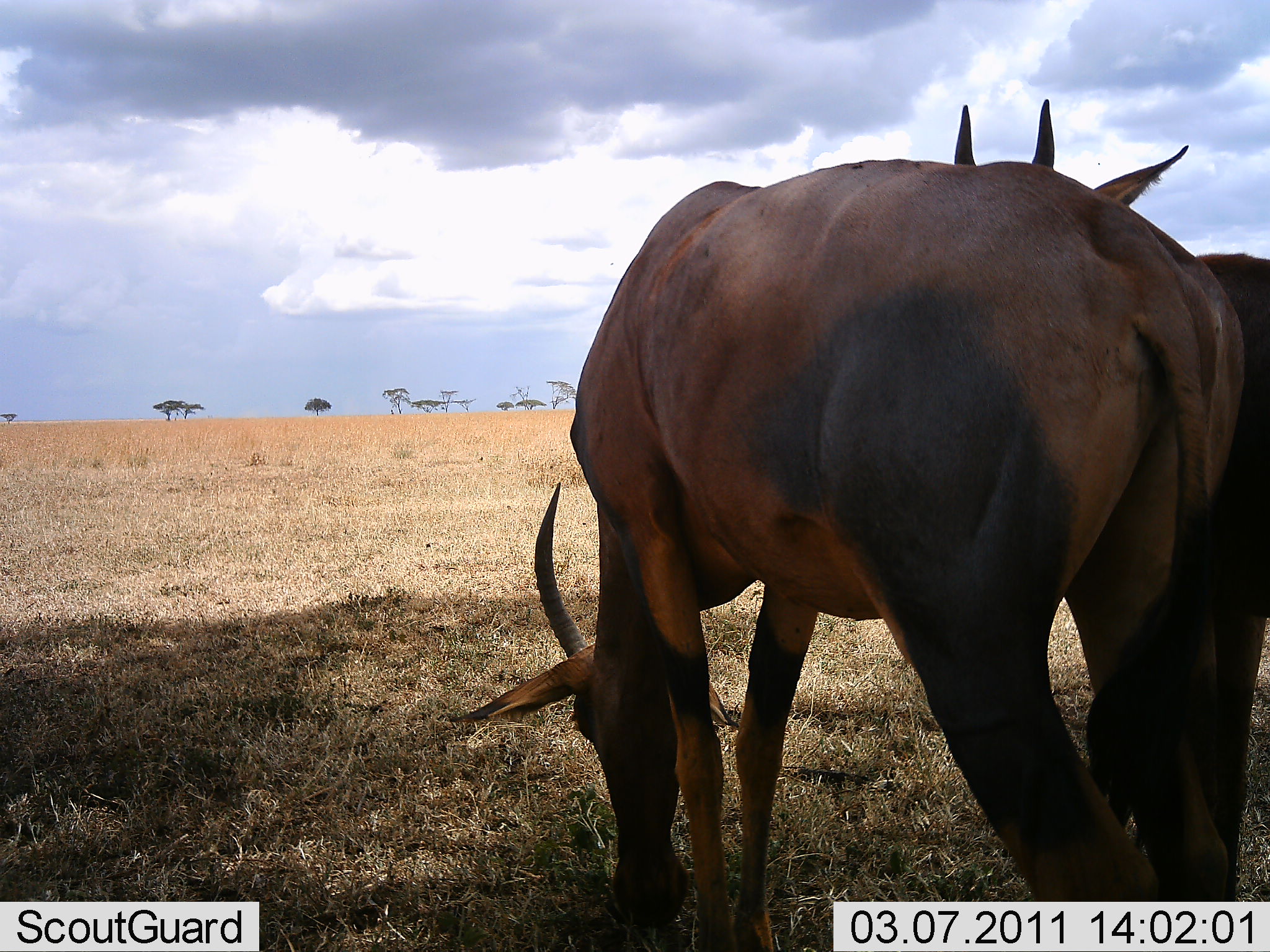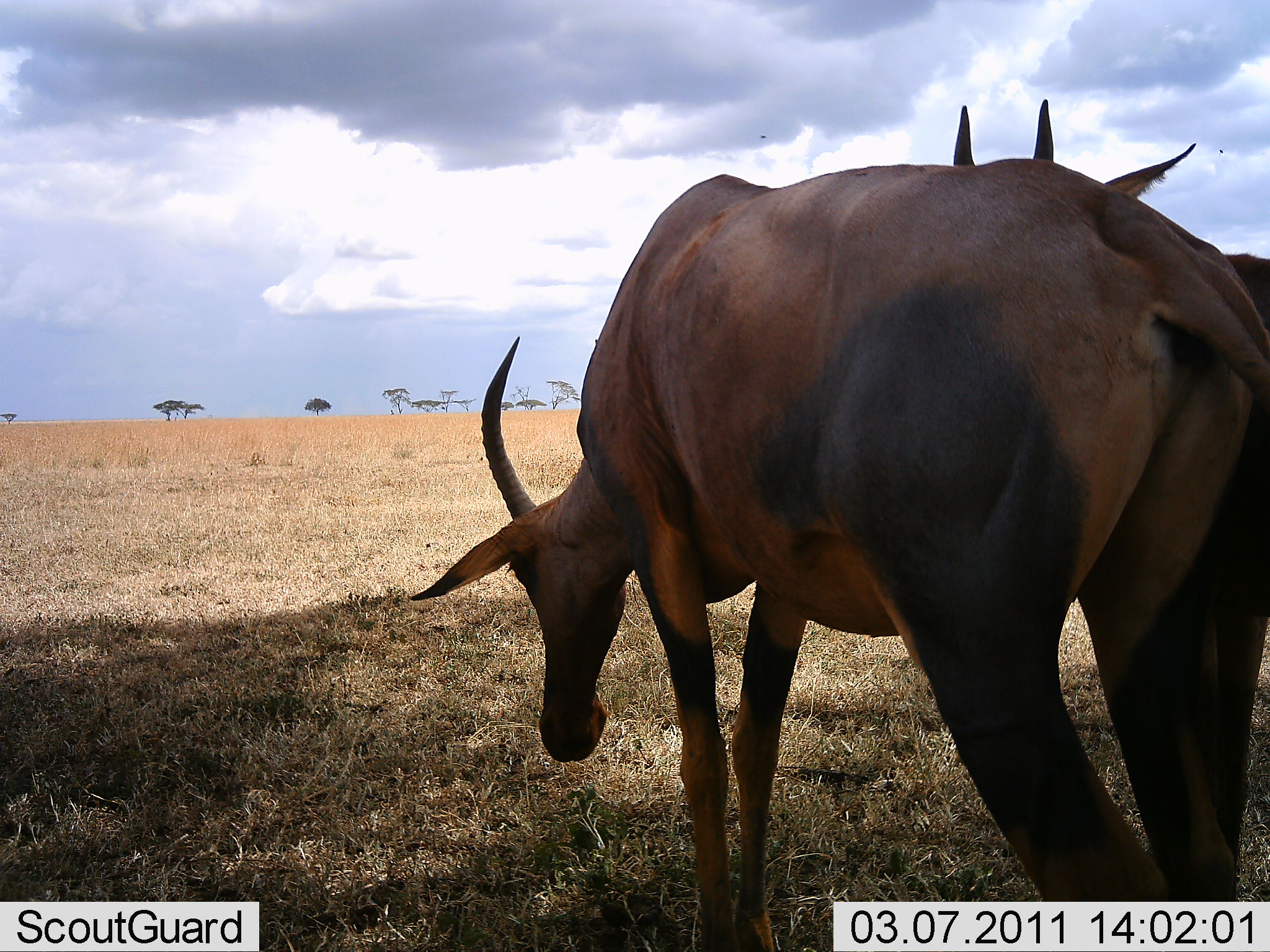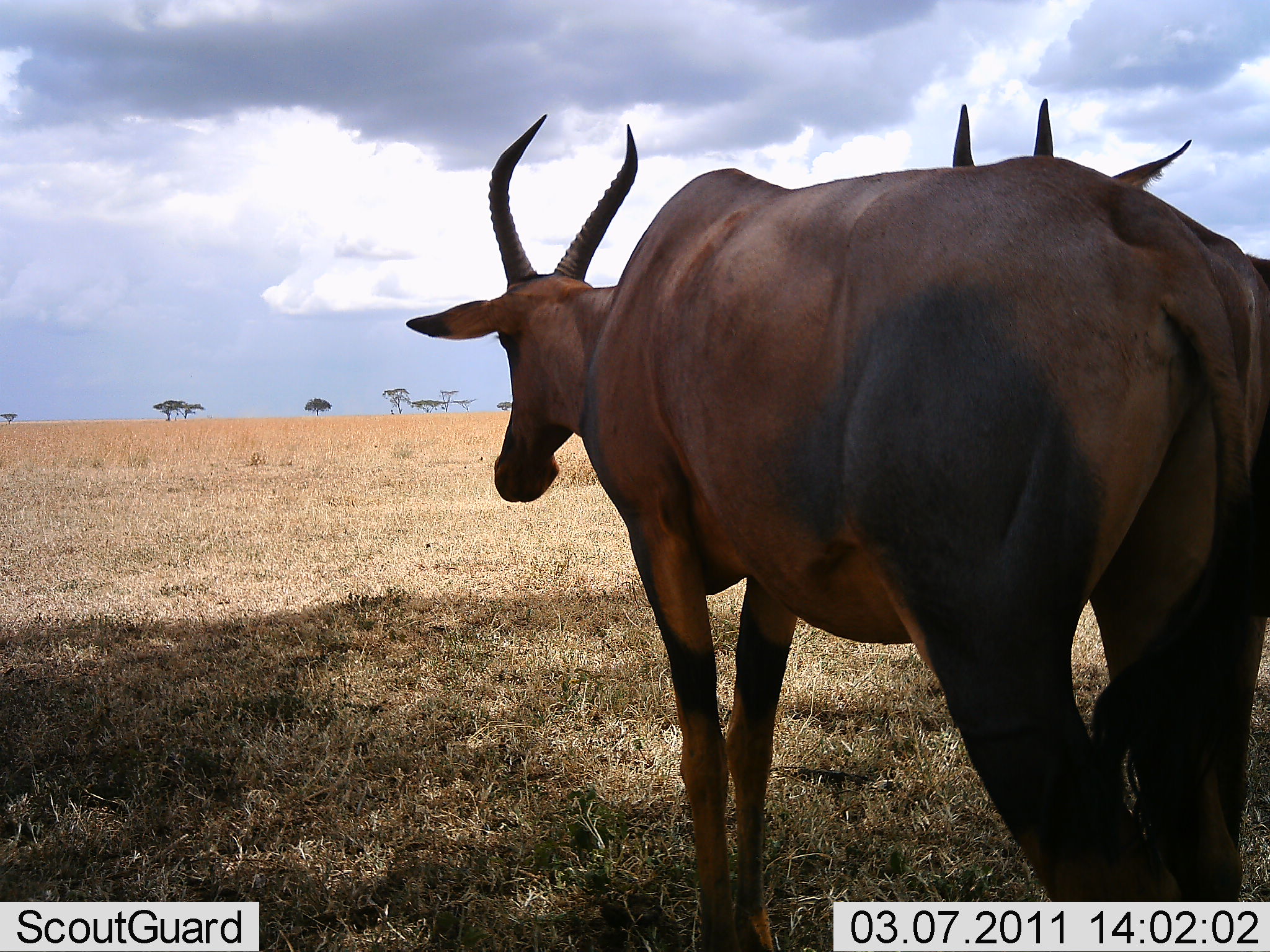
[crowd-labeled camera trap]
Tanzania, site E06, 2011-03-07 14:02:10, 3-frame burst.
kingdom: Animalia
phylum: Chordata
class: Mammalia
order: Artiodactyla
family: Bovidae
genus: Damaliscus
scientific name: Damaliscus lunatus jimela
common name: topi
Topi (Damaliscus lunatus jimela), count 2. Behavior (volunteer vote fractions): standing 85%, resting 8%, moving 0%, interacting 0%. Young present (vote fraction): 0%. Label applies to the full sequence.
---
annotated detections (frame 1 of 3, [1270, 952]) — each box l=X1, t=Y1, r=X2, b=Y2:
animal: l=449, t=156, r=1242, b=952; l=884, t=95, r=1270, b=901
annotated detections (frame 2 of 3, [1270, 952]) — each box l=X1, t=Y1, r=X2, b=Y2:
animal: l=410, t=174, r=1270, b=951; l=938, t=94, r=1270, b=902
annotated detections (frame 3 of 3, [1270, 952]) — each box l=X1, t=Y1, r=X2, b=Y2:
animal: l=407, t=110, r=1269, b=952; l=934, t=101, r=1270, b=902